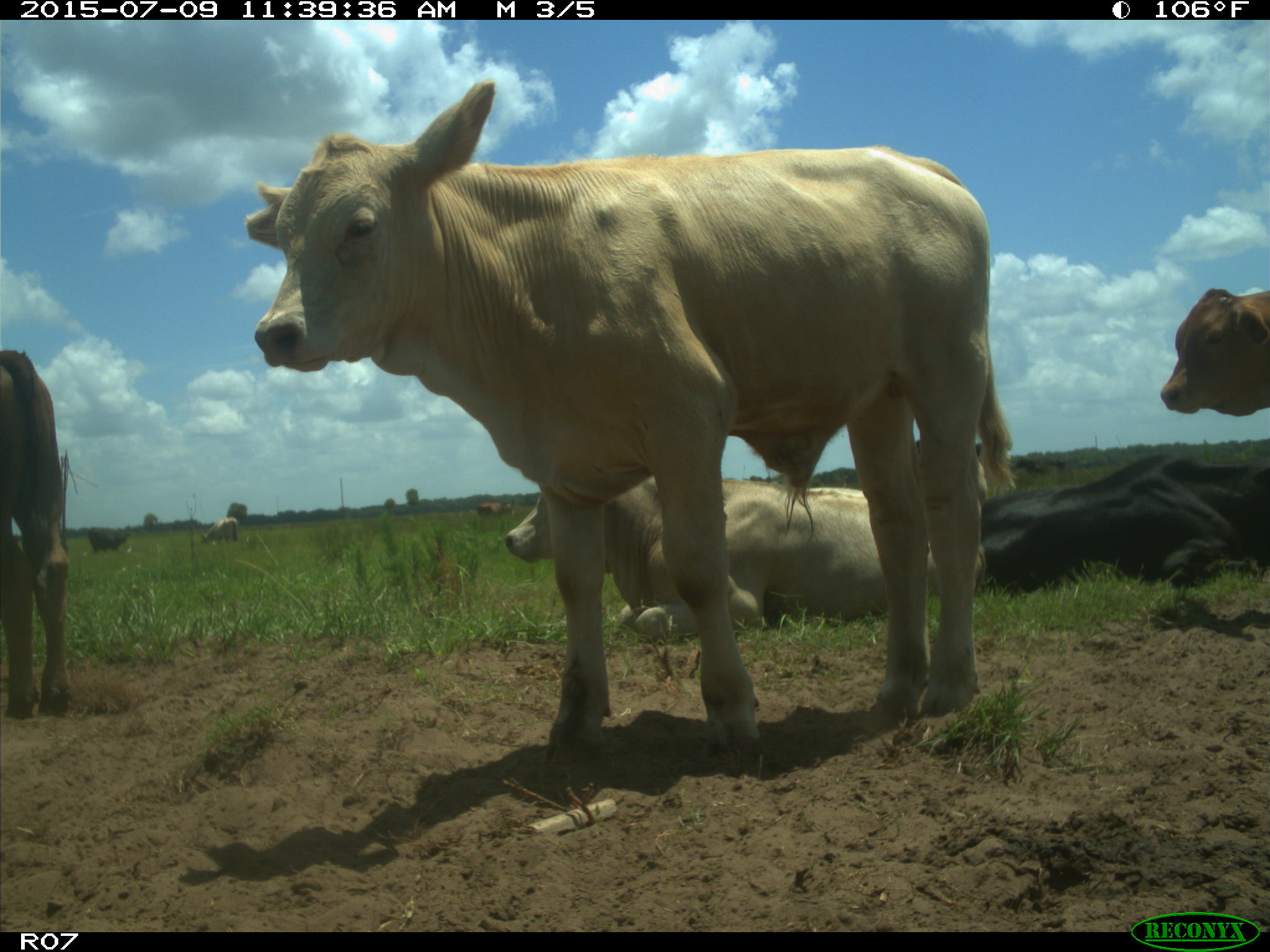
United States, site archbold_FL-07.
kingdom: Animalia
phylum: Chordata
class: Mammalia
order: Artiodactyla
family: Bovidae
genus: Bos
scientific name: Bos taurus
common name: domestic cow